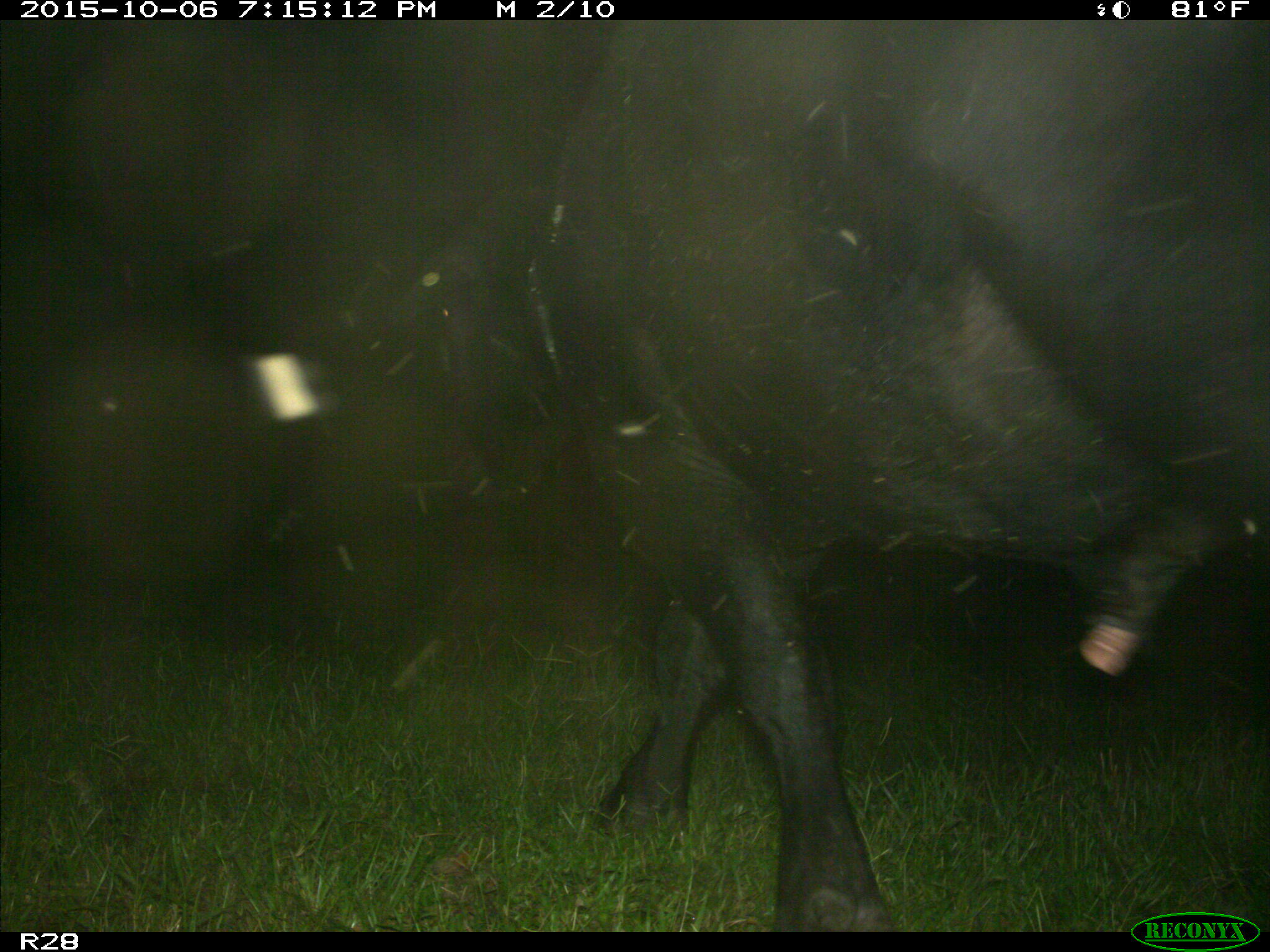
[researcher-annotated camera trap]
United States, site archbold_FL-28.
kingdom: Animalia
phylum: Chordata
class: Mammalia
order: Artiodactyla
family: Bovidae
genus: Bos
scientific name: Bos taurus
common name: domestic cow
Bos taurus (domestic cow).